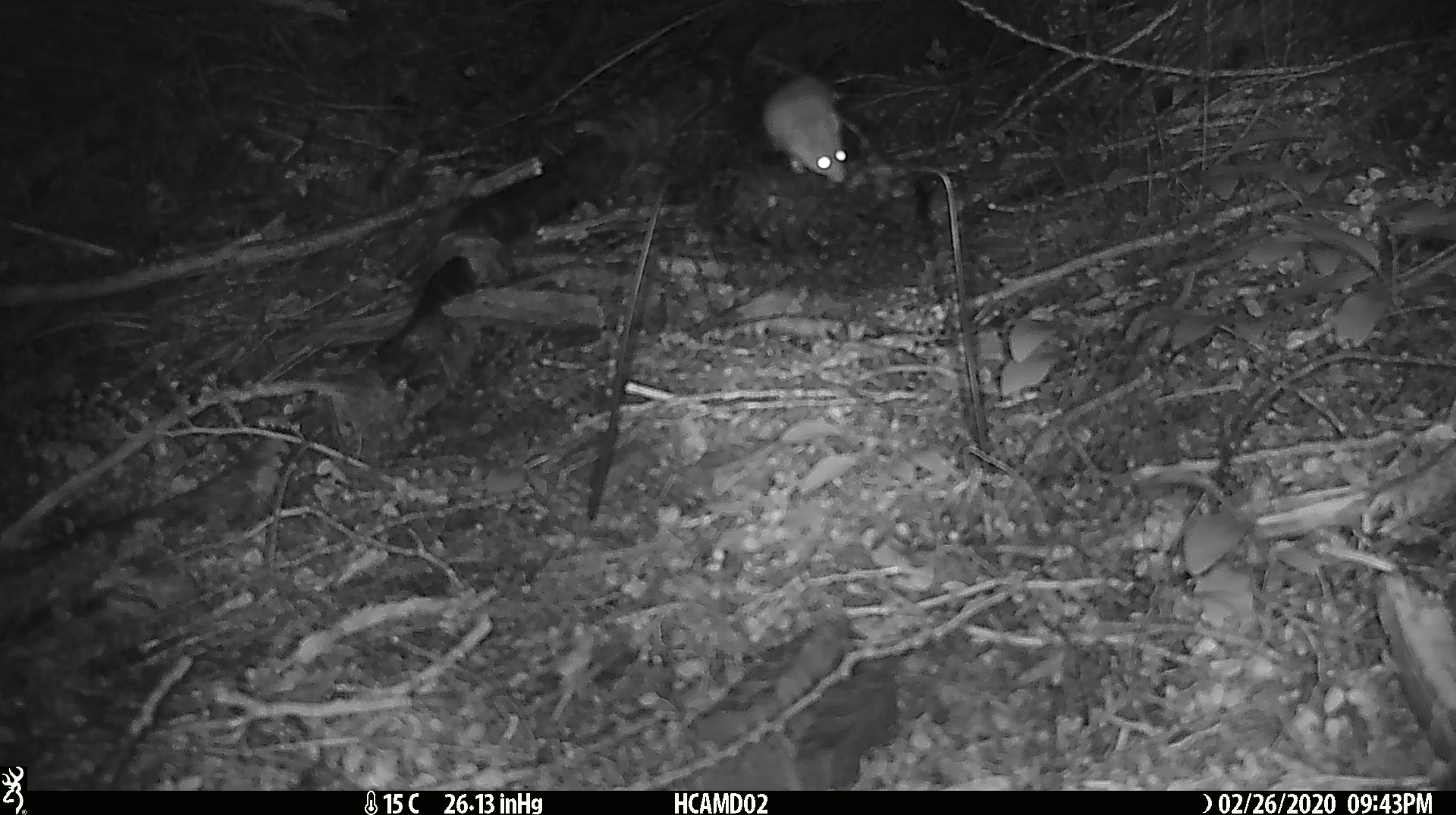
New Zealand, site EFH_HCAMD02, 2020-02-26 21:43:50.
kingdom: Animalia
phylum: Chordata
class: Mammalia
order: Rodentia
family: Muridae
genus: Mus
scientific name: Mus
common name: mouse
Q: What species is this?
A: Mouse (Mus).